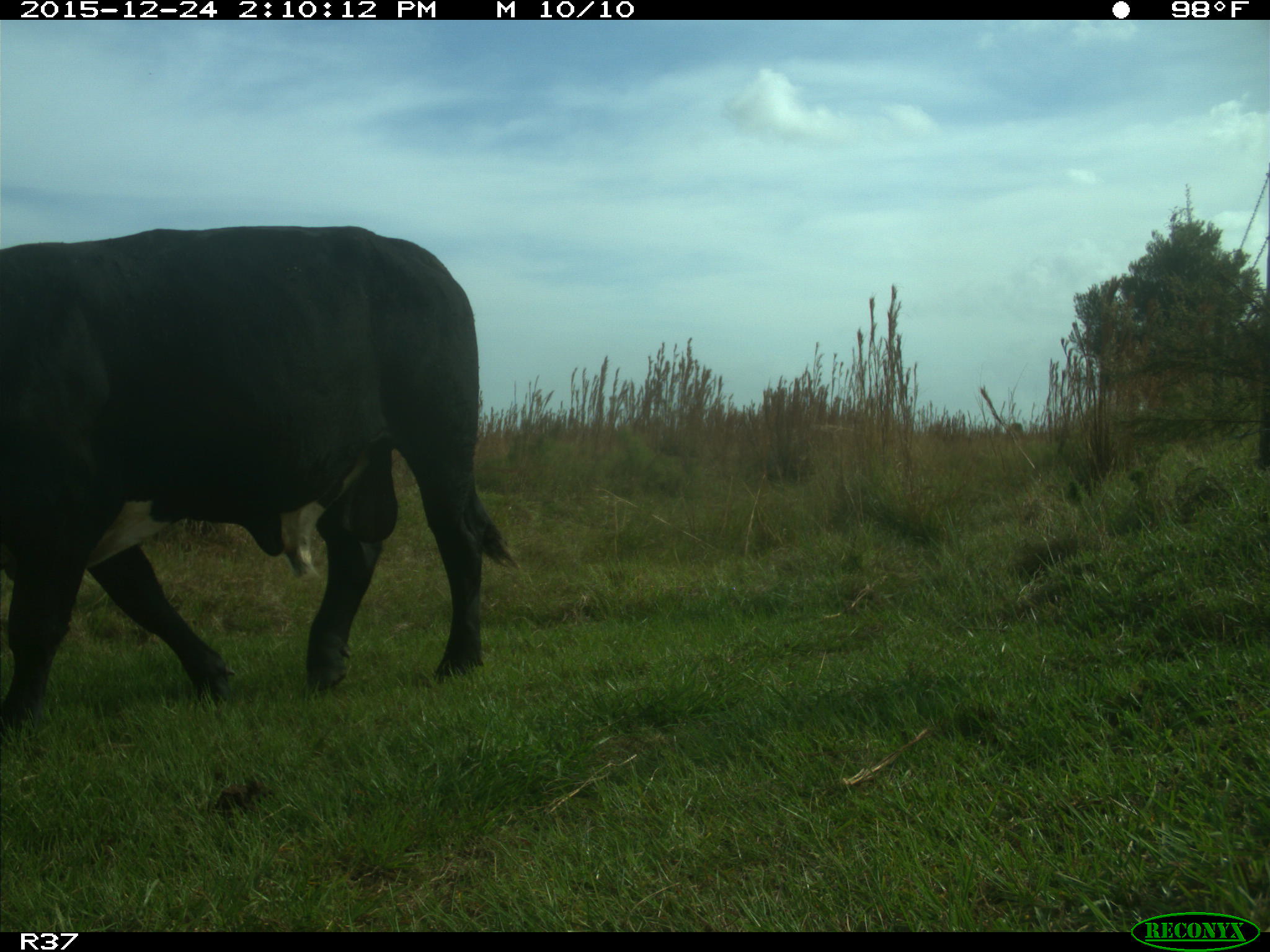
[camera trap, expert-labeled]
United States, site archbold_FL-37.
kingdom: Animalia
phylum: Chordata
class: Mammalia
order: Artiodactyla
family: Bovidae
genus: Bos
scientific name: Bos taurus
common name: domestic cow